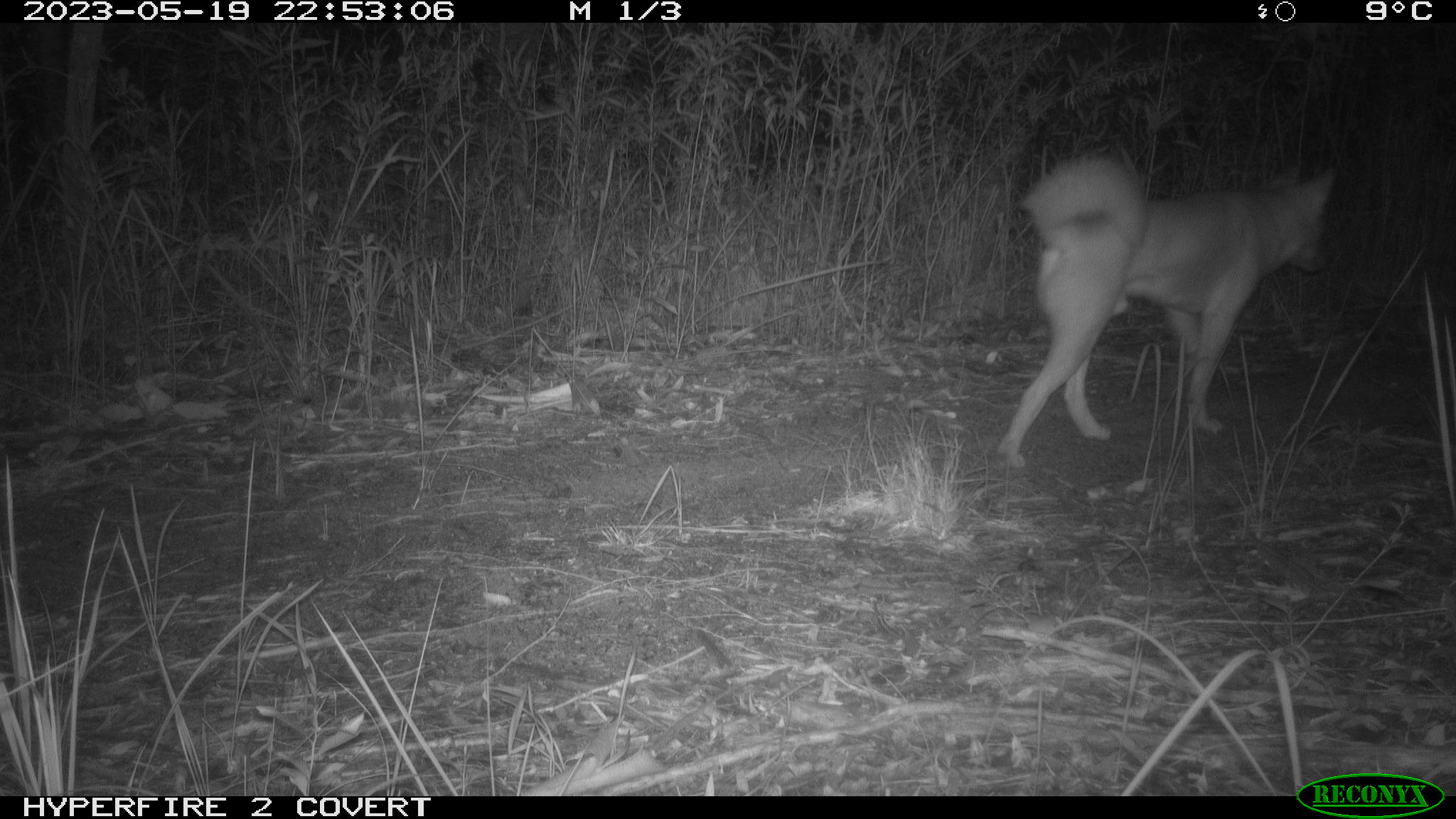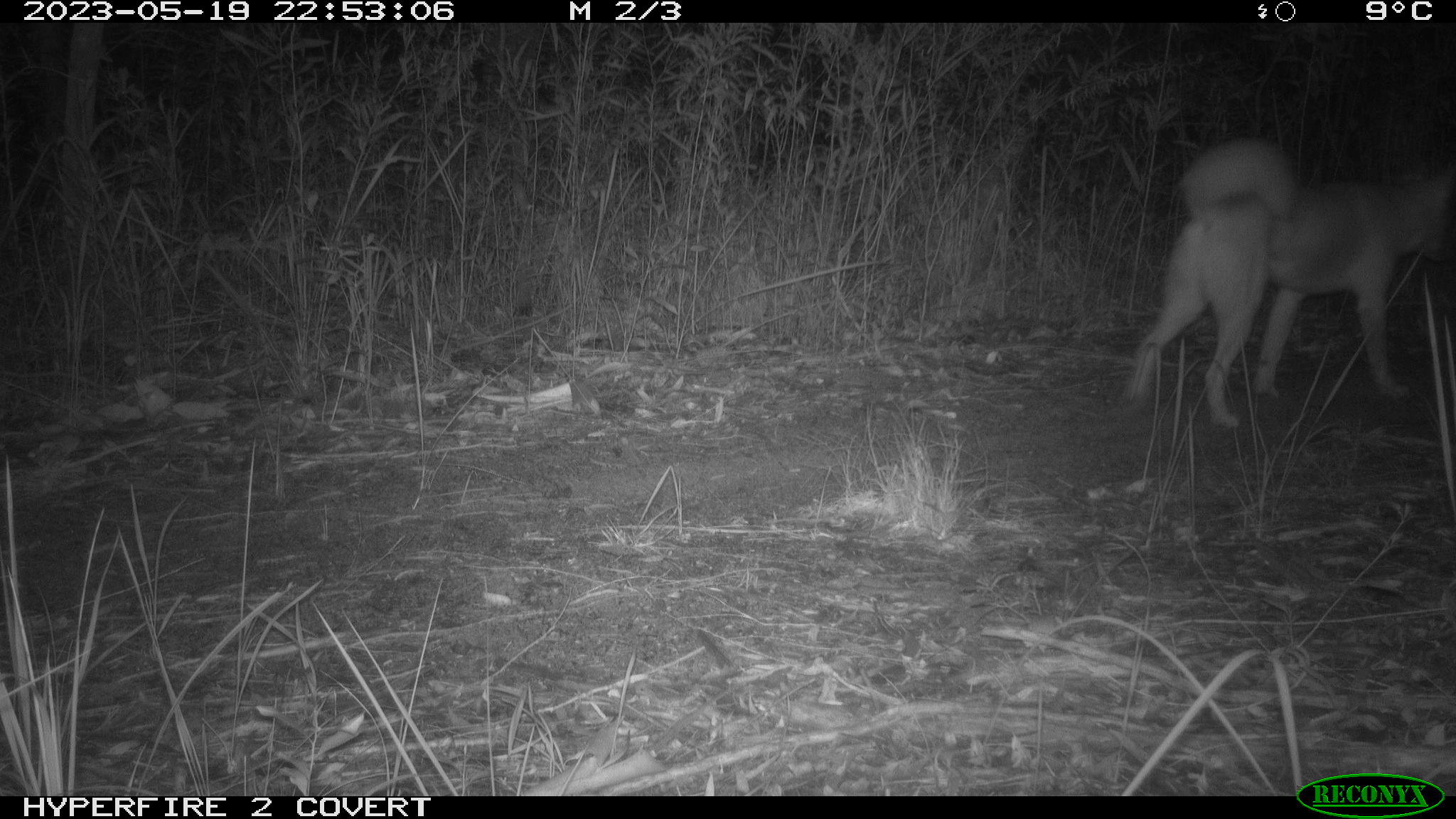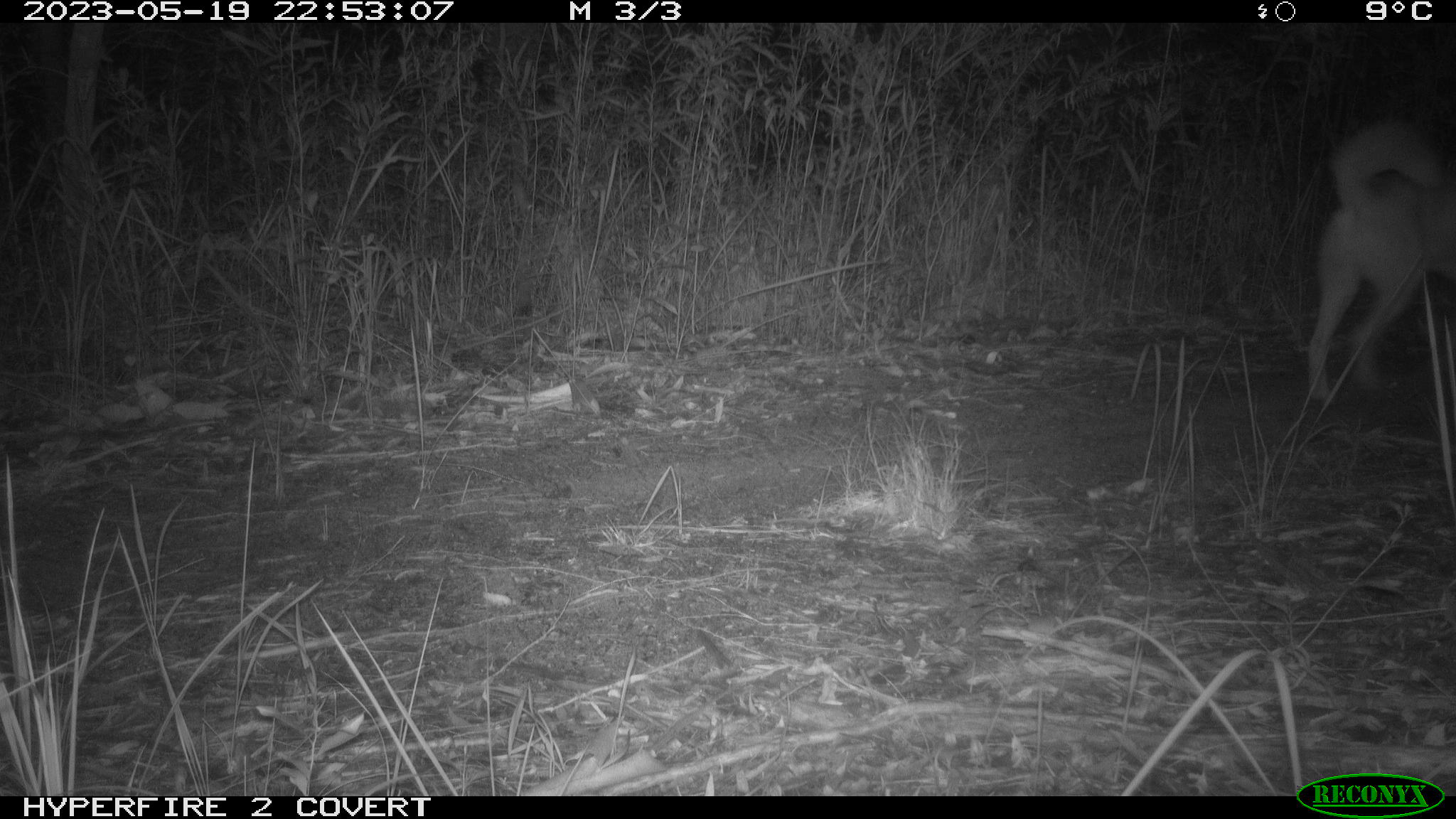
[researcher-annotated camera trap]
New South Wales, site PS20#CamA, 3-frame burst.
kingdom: Animalia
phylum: Chordata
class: Mammalia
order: Carnivora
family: Canidae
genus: Canis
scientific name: Canis familiaris dingo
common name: dingo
Dingo (Canis familiaris dingo).